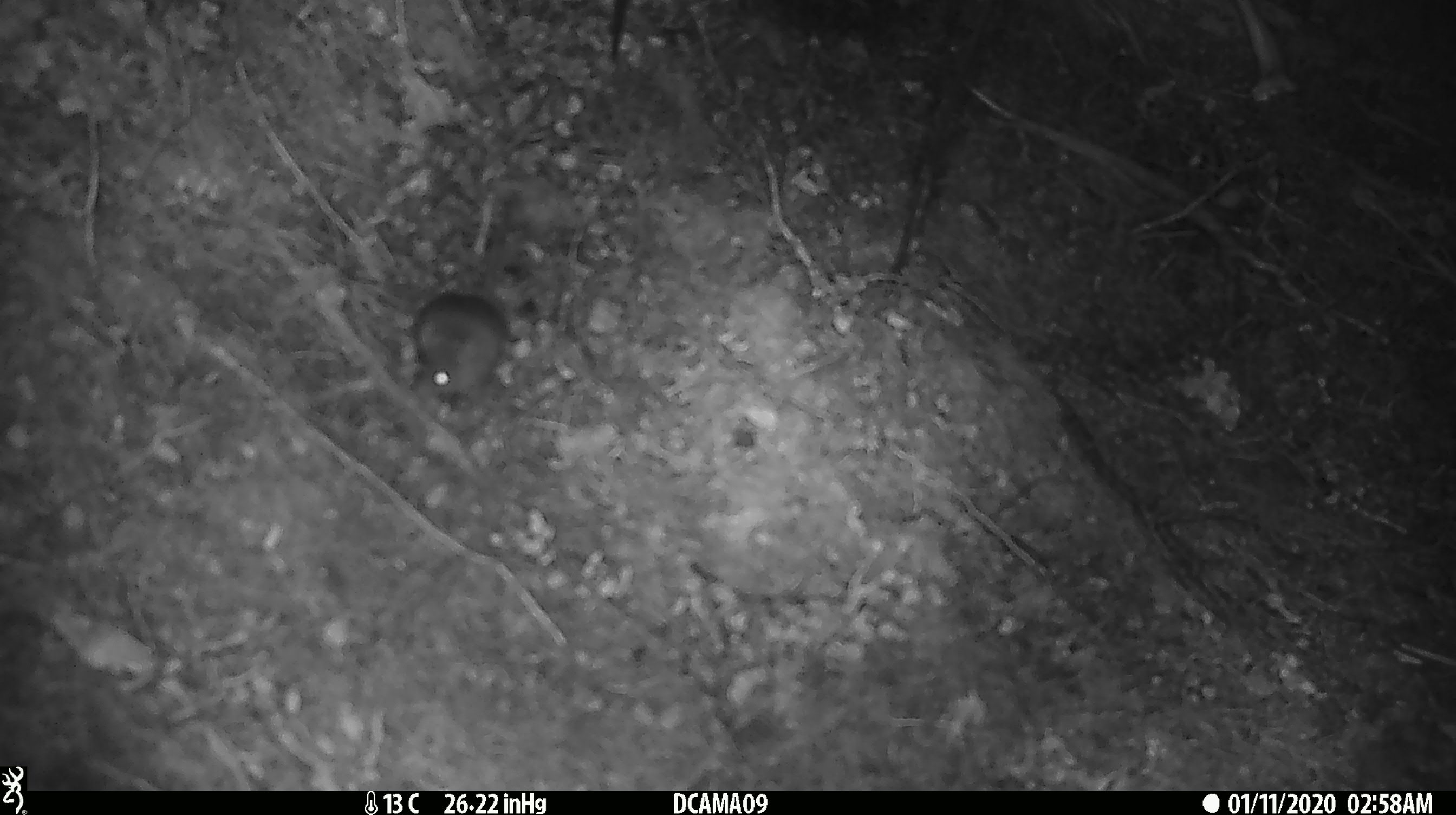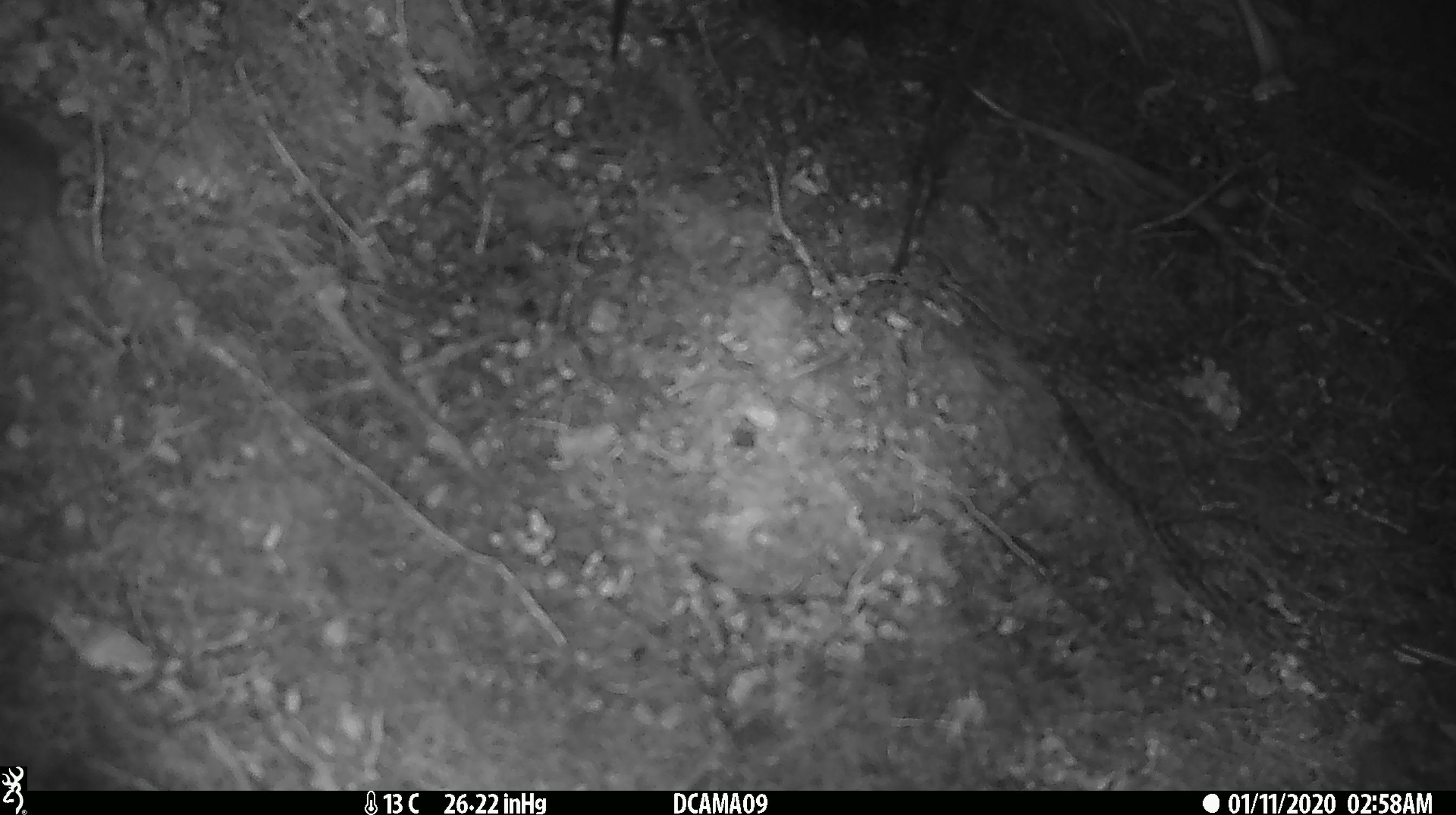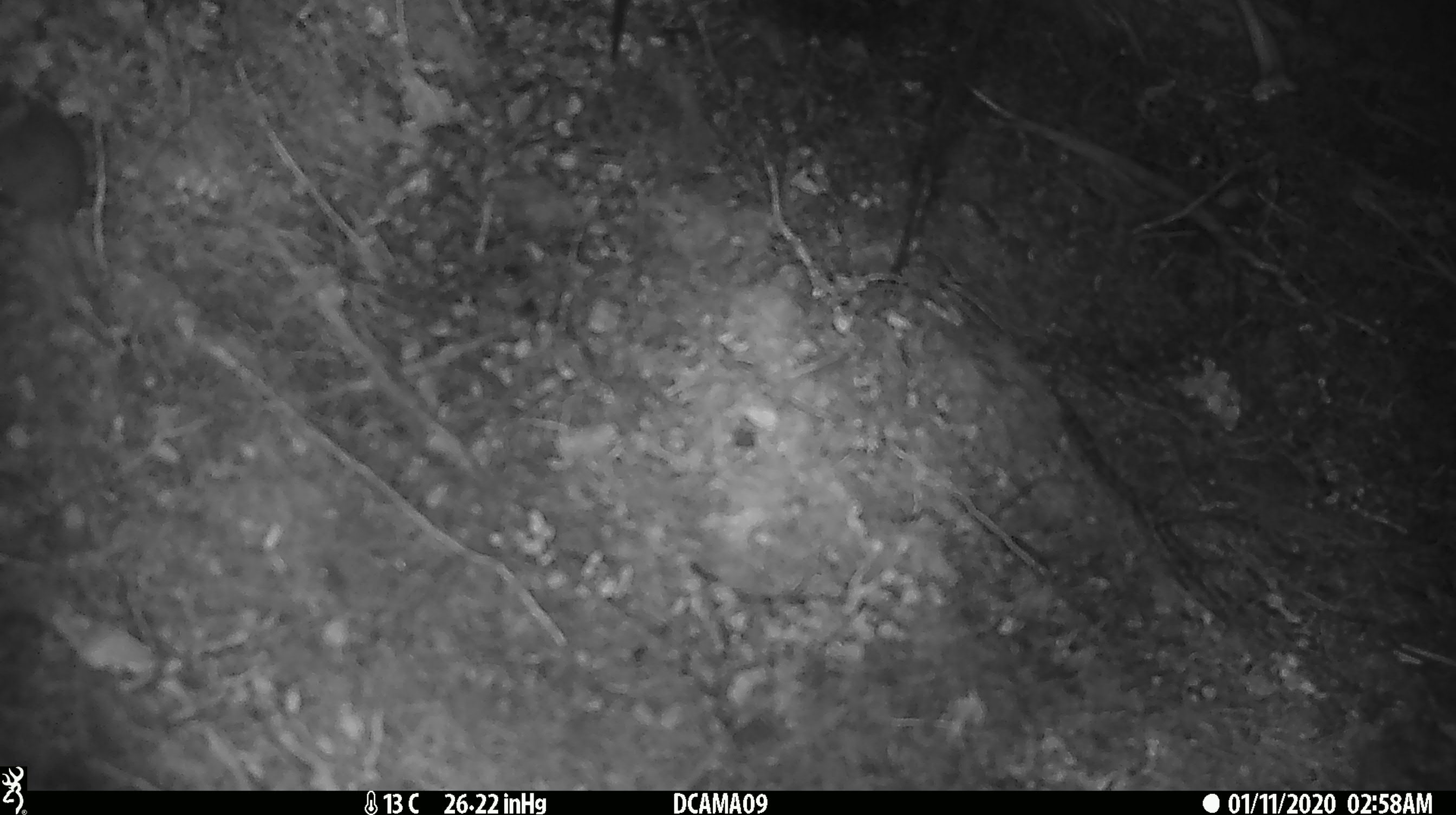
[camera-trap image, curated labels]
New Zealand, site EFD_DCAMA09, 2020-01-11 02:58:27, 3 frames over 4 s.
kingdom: Animalia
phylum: Chordata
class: Mammalia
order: Rodentia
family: Muridae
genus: Mus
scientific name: Mus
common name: mouse